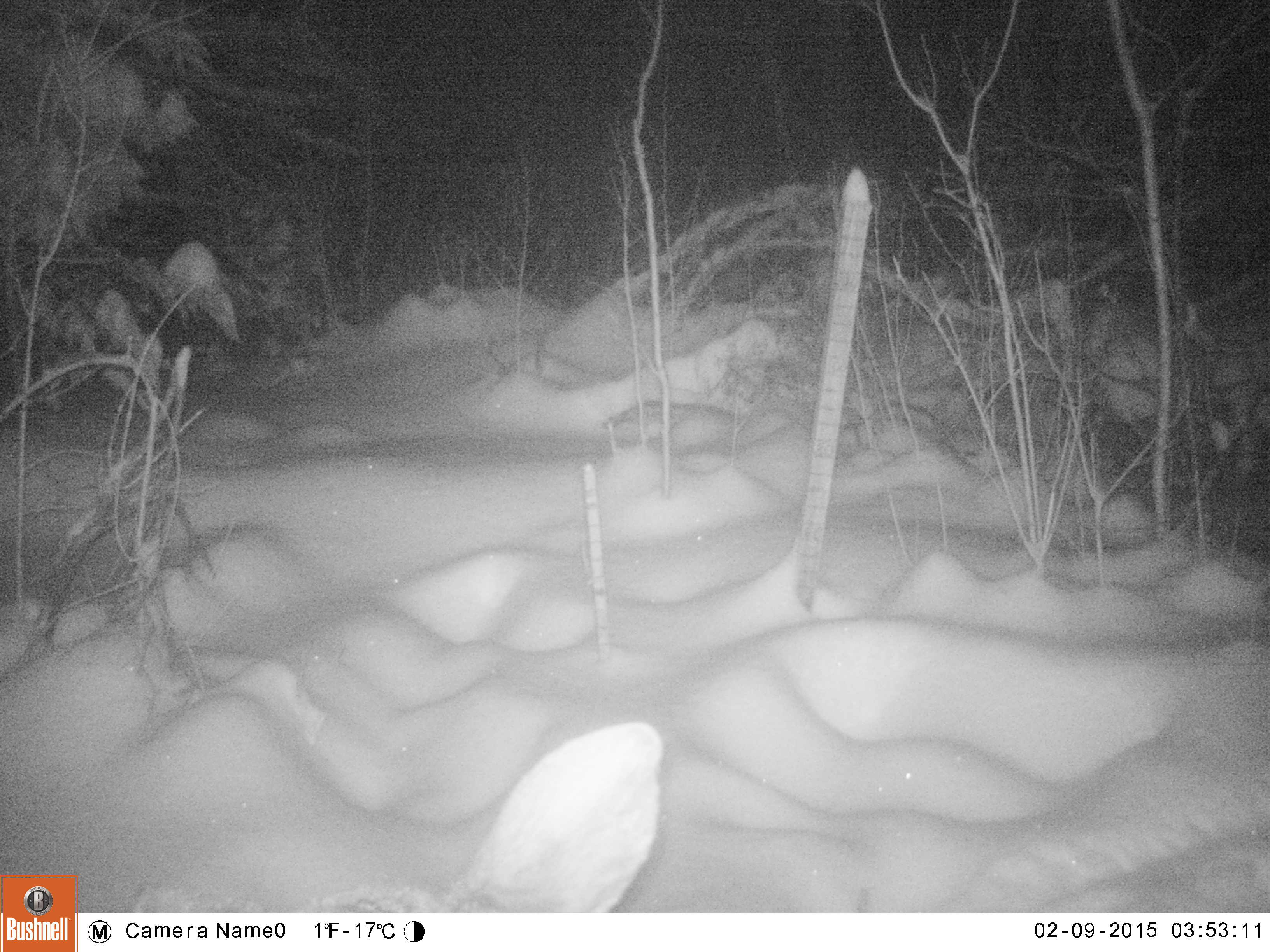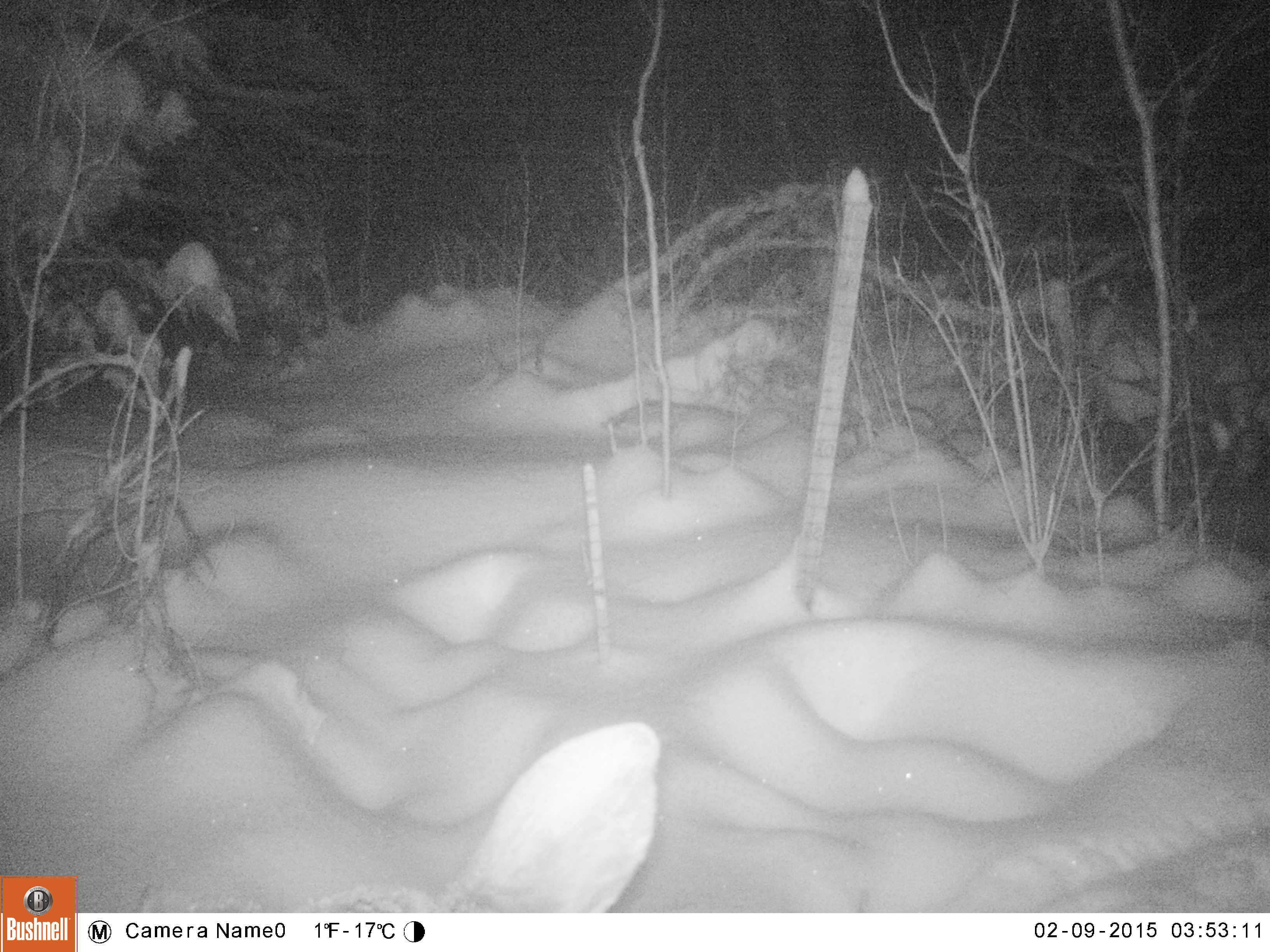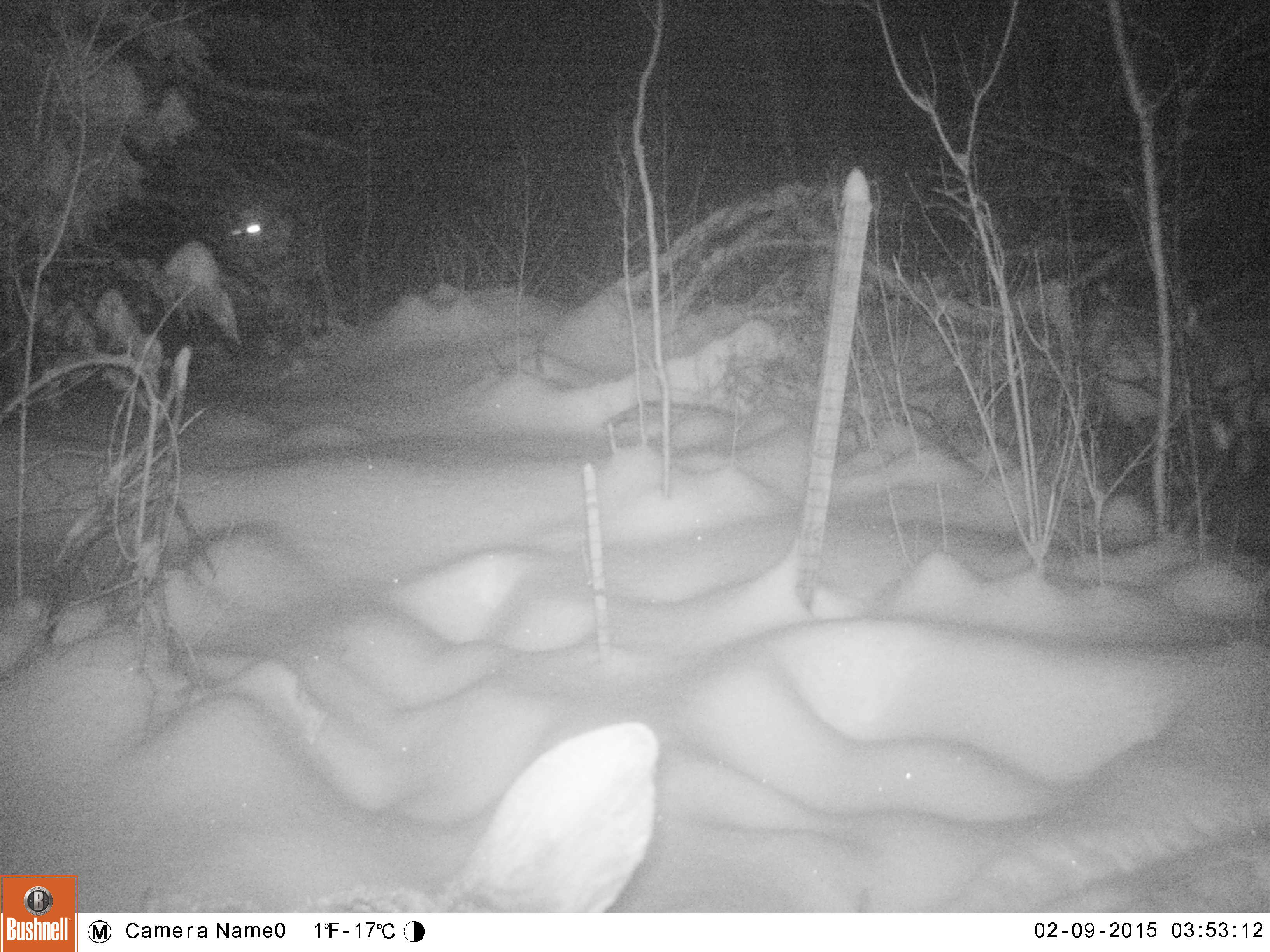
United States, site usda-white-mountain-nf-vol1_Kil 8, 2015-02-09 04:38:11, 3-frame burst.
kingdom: Animalia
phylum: Chordata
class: Mammalia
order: Artiodactyla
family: Cervidae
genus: Alces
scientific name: Alces alces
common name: moose